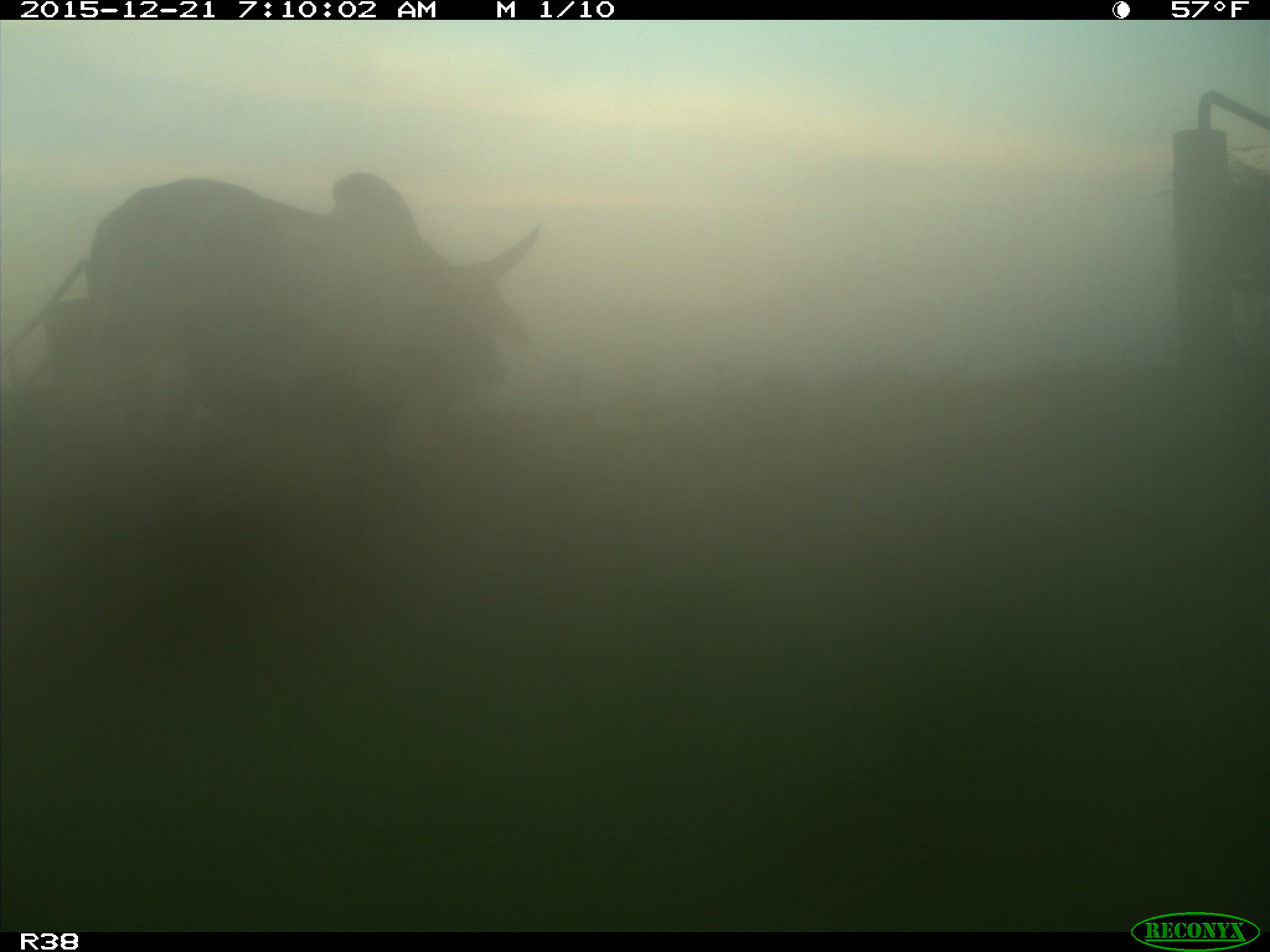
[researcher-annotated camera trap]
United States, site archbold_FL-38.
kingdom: Animalia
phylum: Chordata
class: Mammalia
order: Artiodactyla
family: Bovidae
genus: Bos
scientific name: Bos taurus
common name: domestic cow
Bos taurus (domestic cow).